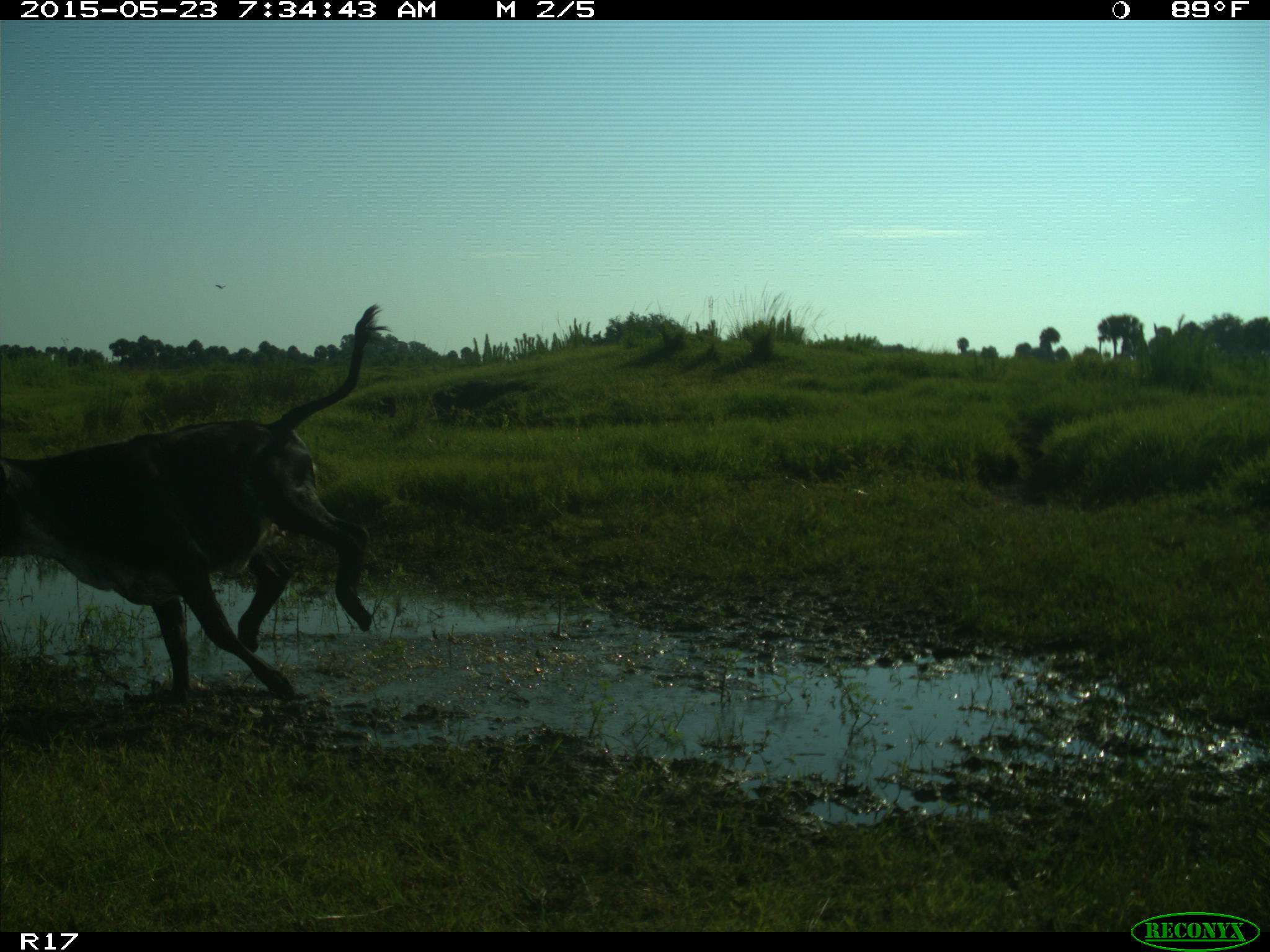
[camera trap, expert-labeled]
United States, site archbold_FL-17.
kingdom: Animalia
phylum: Chordata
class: Mammalia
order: Artiodactyla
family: Bovidae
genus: Bos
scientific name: Bos taurus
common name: domestic cow